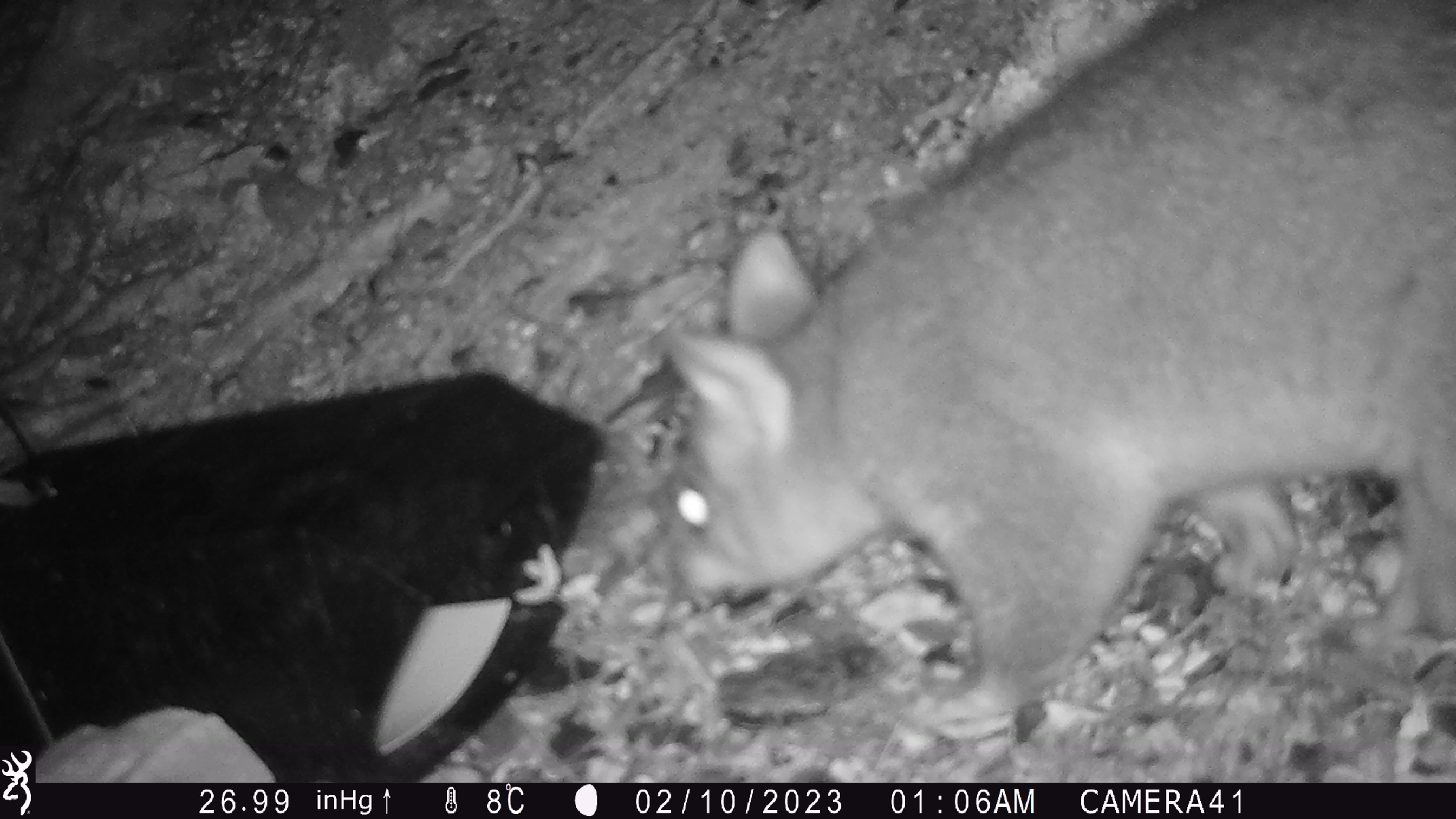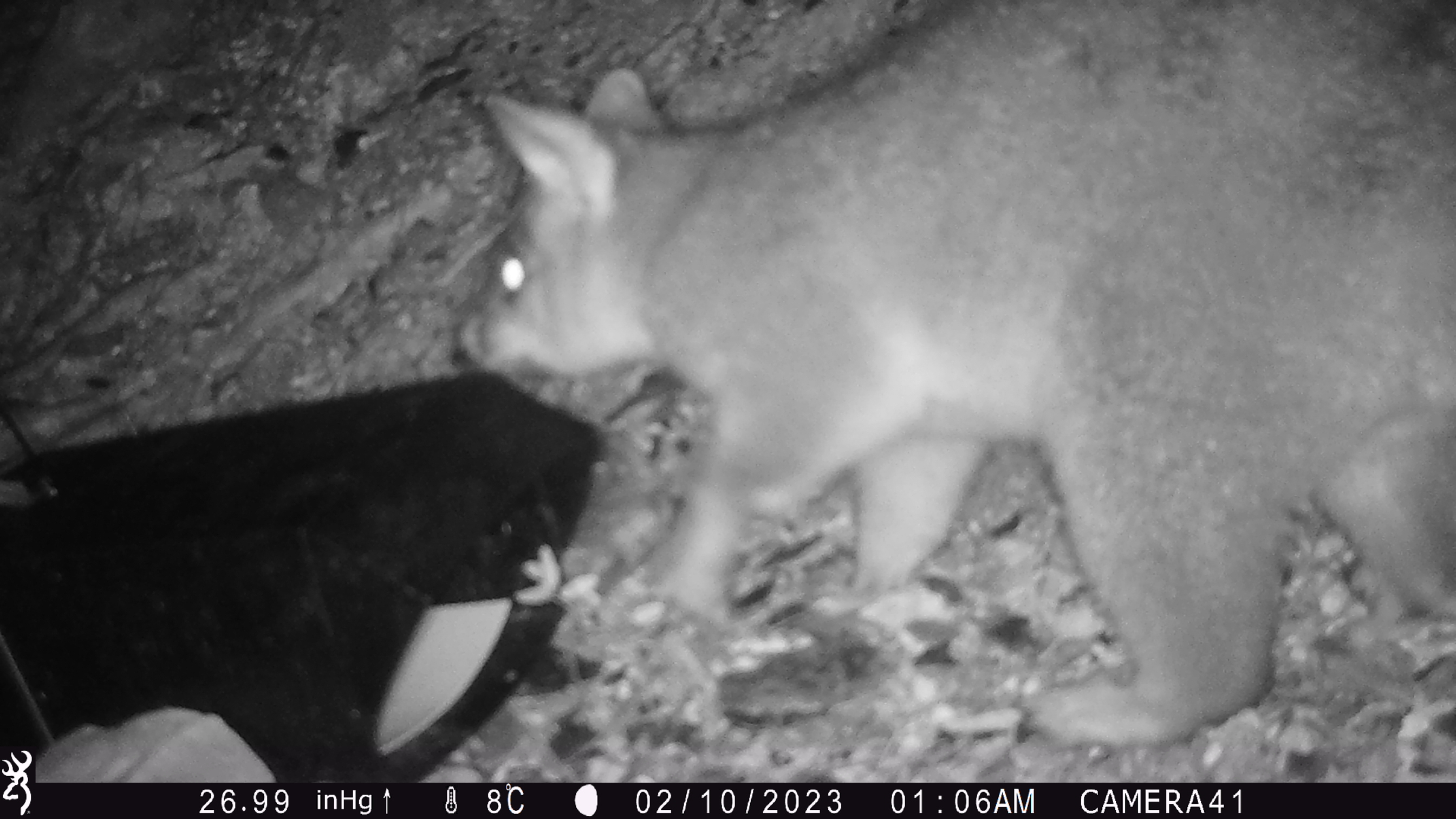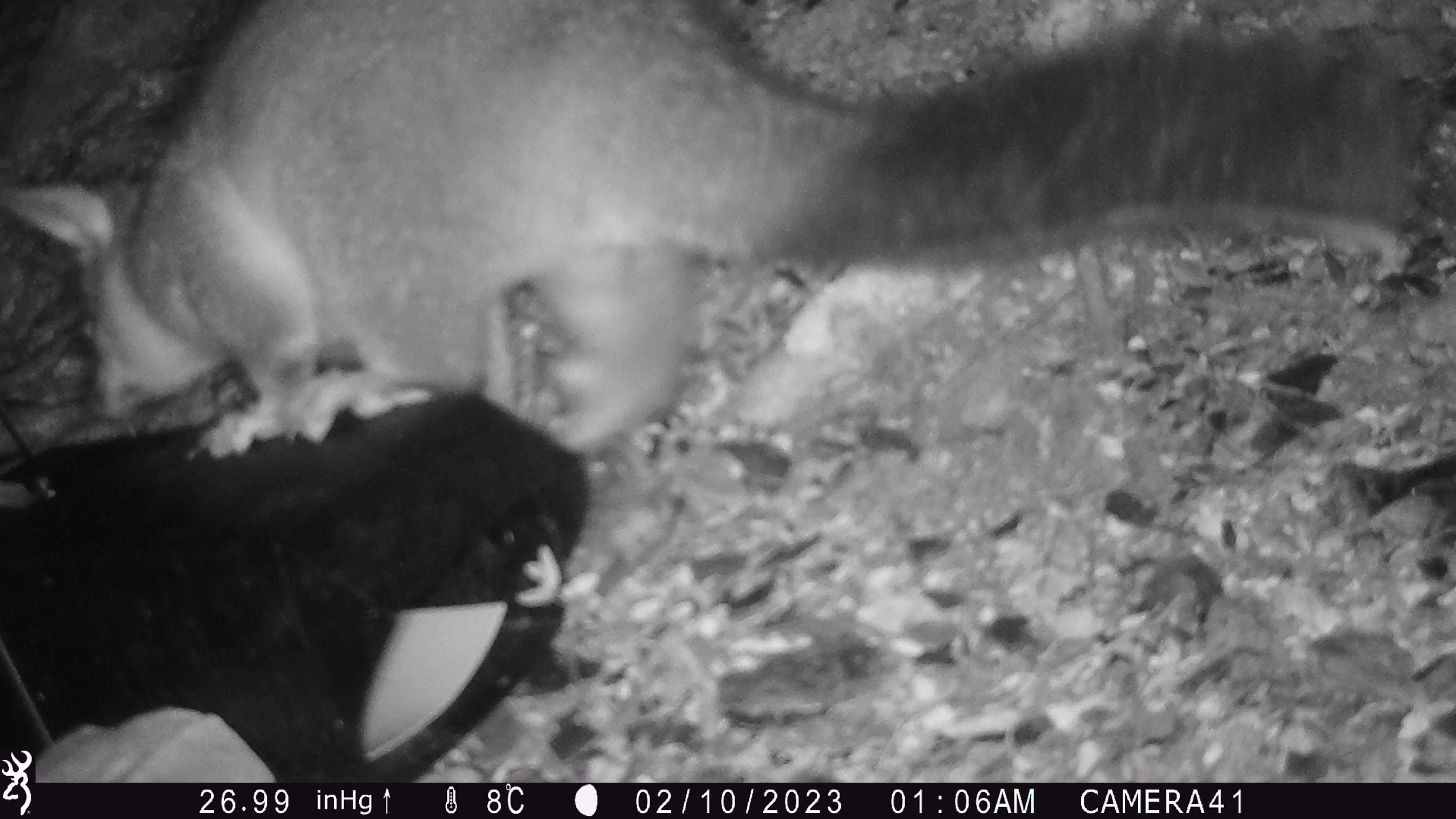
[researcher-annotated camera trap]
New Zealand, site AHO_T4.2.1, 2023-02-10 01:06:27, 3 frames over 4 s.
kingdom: Animalia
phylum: Chordata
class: Mammalia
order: Carnivora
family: Mustelidae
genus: Mustela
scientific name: Mustela erminea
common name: stoat